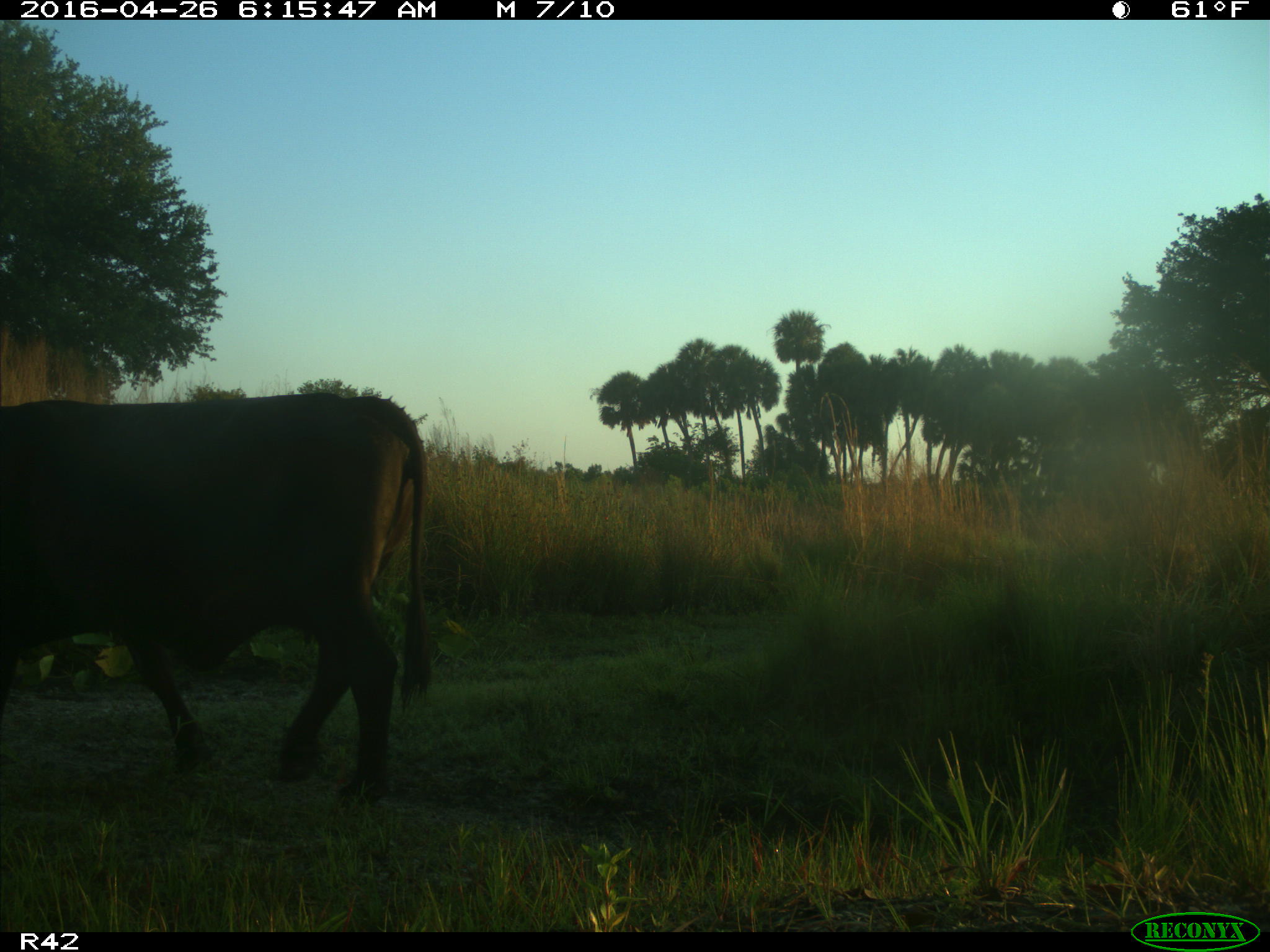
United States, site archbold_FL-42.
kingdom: Animalia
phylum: Chordata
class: Mammalia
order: Artiodactyla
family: Bovidae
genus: Bos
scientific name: Bos taurus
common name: domestic cow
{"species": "Bos taurus (domestic cow)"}